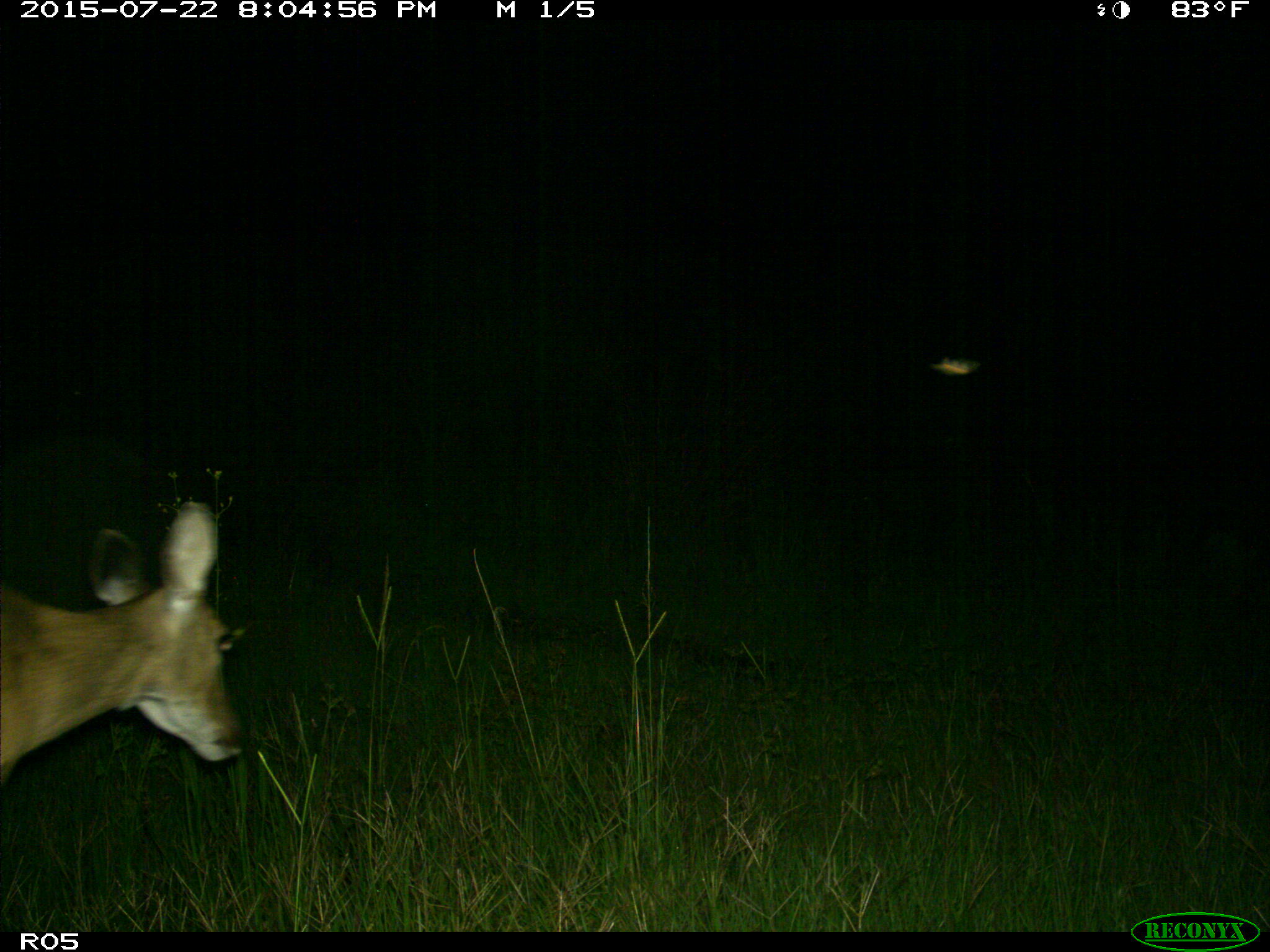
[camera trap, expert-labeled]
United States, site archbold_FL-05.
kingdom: Animalia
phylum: Chordata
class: Mammalia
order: Artiodactyla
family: Cervidae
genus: Odocoileus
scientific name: Odocoileus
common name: deer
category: unidentified deer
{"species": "unidentified deer (deer) (Odocoileus)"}